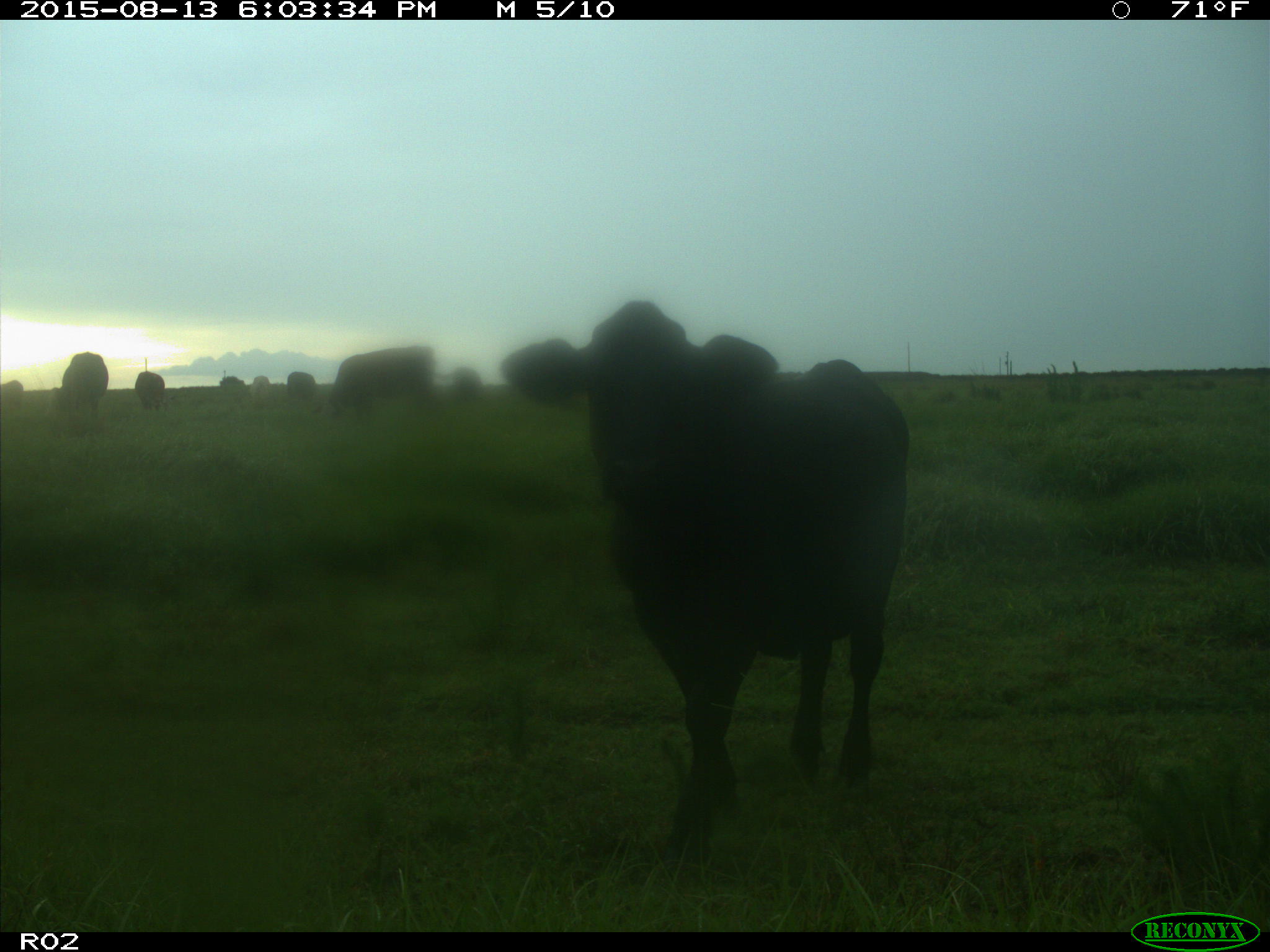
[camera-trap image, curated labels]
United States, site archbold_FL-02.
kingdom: Animalia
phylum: Chordata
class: Mammalia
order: Artiodactyla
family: Bovidae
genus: Bos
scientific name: Bos taurus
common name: domestic cow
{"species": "Bos taurus (domestic cow)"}